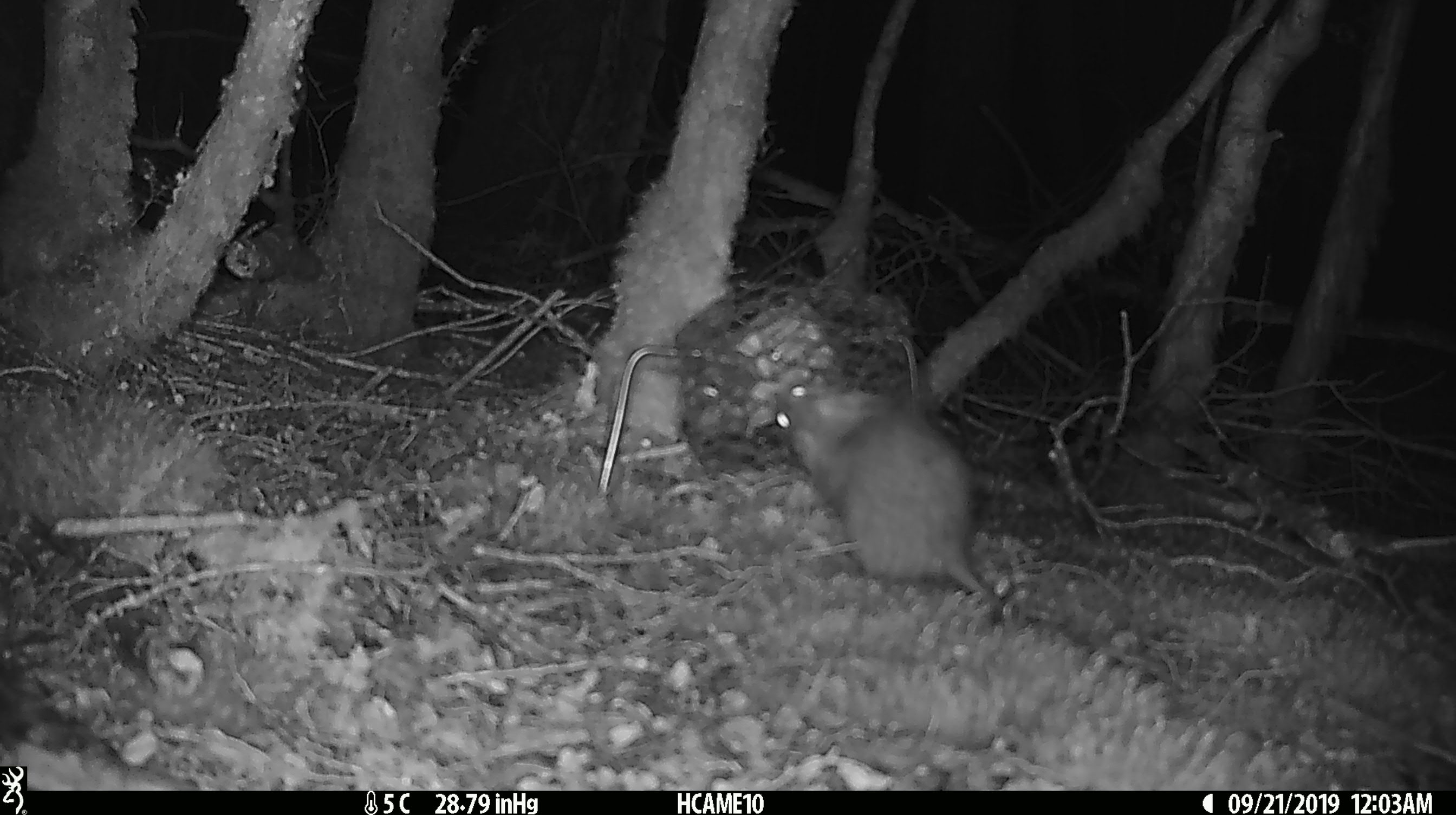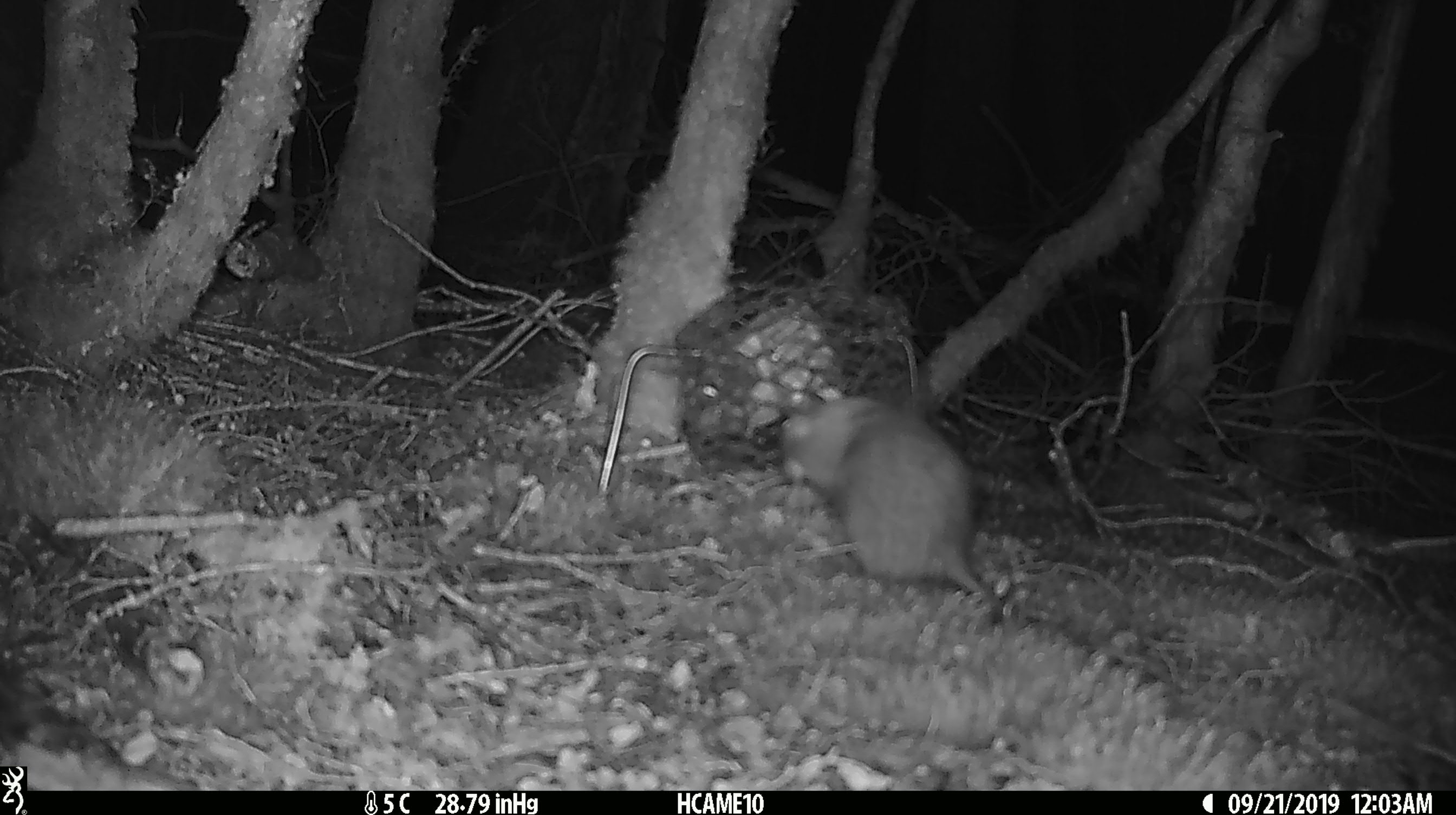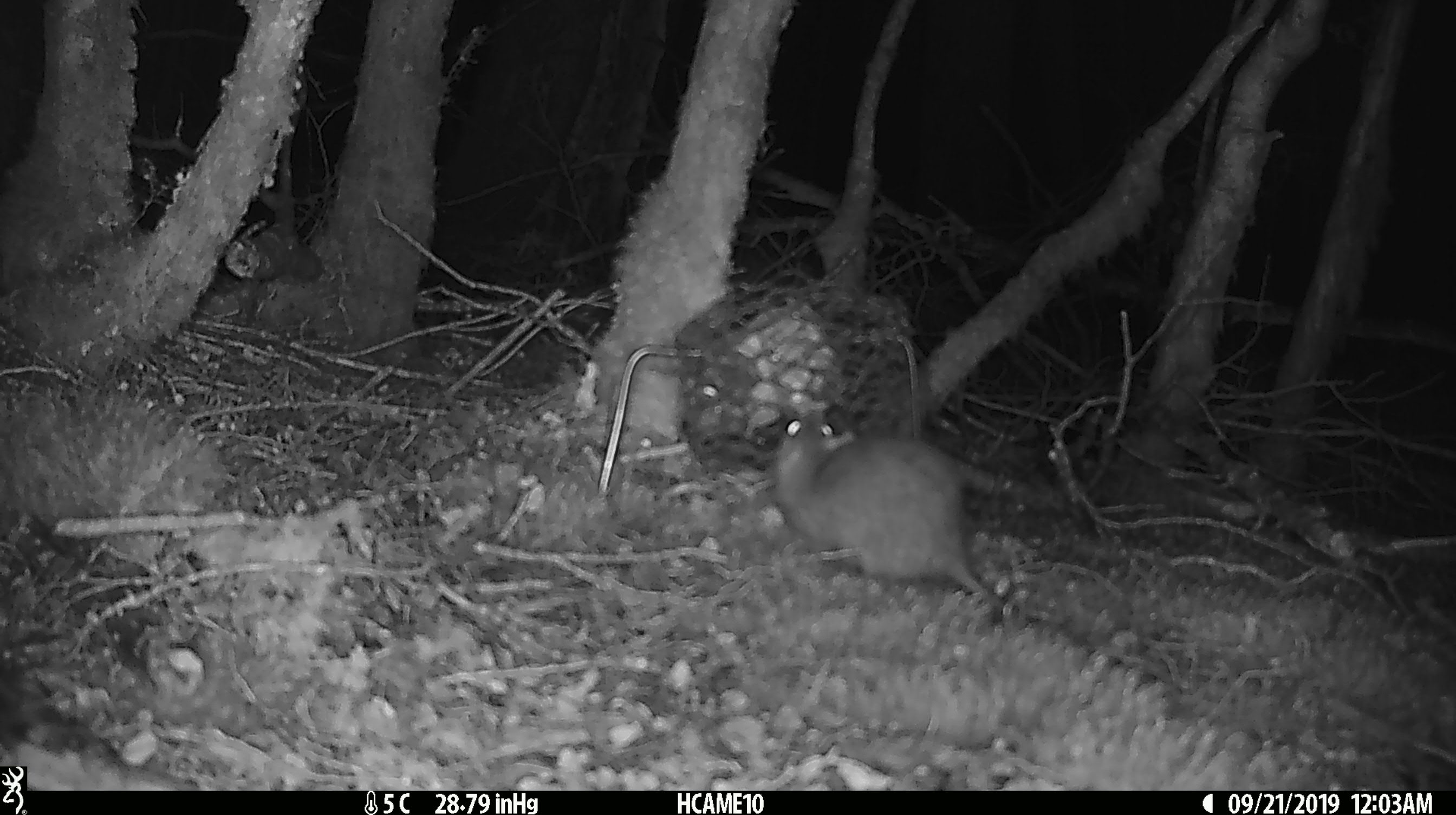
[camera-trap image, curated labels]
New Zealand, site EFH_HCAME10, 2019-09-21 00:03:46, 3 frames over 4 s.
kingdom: Animalia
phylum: Chordata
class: Mammalia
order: Rodentia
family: Muridae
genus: Rattus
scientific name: Rattus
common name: rat